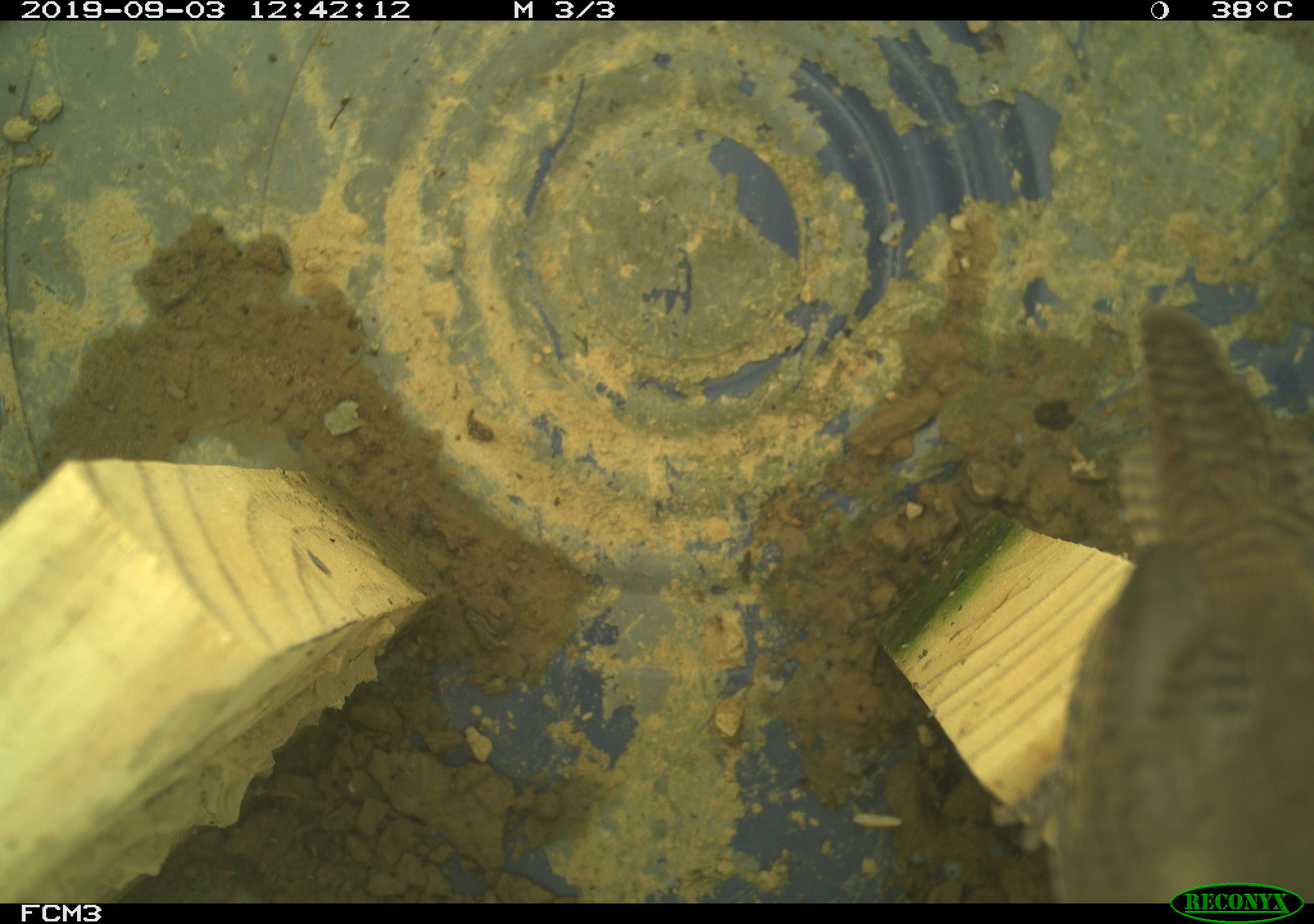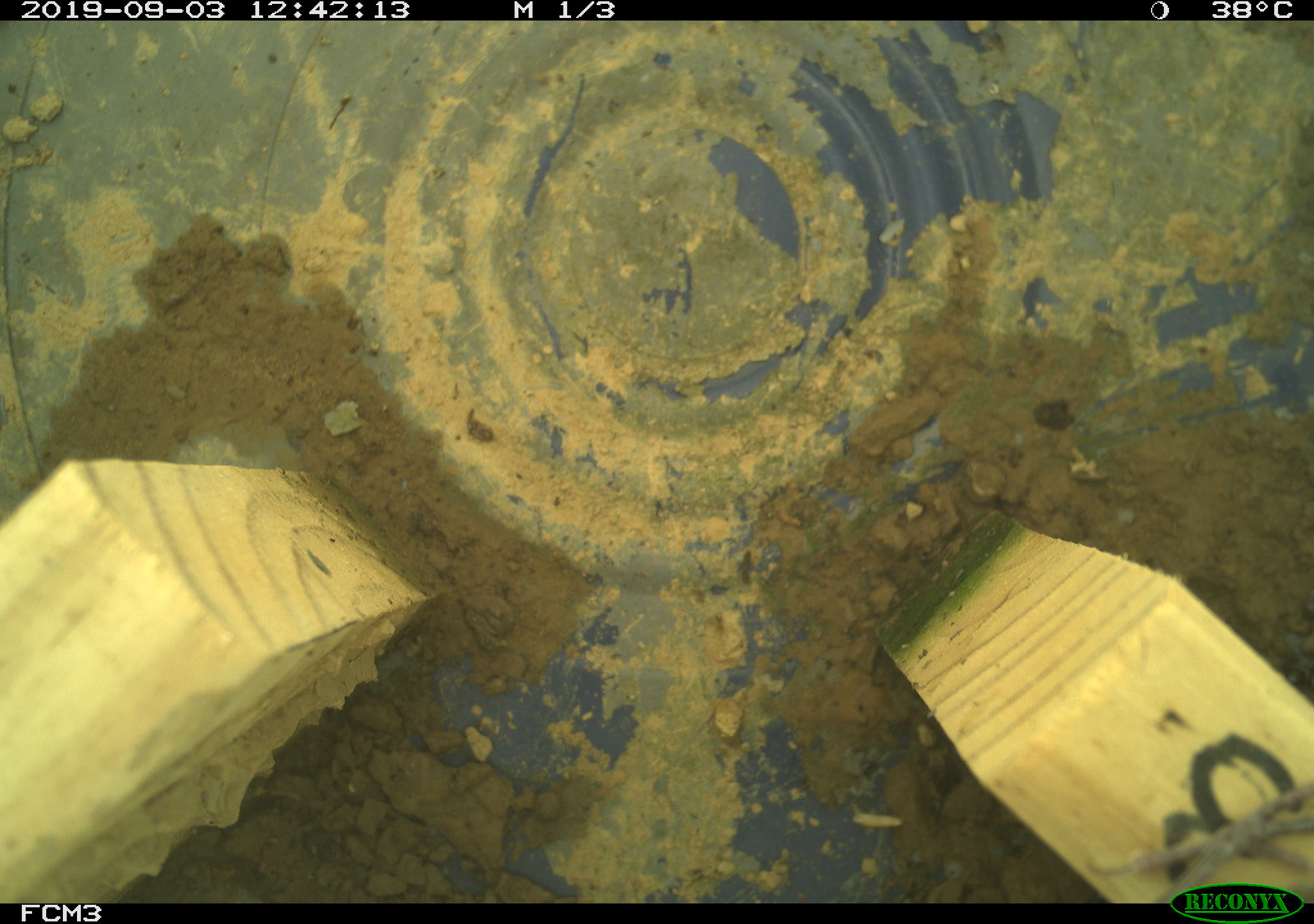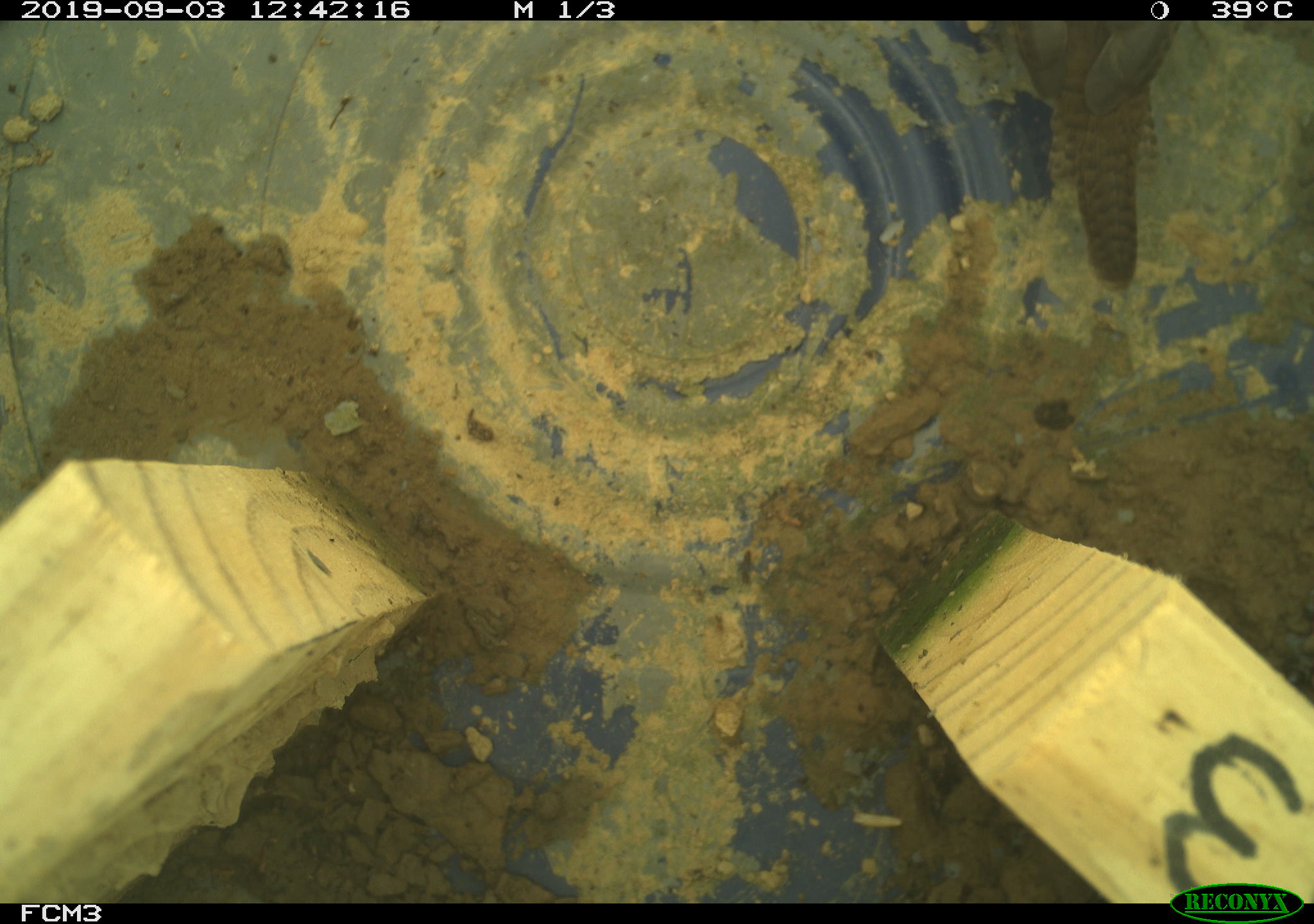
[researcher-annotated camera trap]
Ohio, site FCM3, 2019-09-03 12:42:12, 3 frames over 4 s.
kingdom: Animalia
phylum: Chordata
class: Aves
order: Passeriformes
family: Troglodytidae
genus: Troglodytes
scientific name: Troglodytes aedon aedon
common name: northern house wren